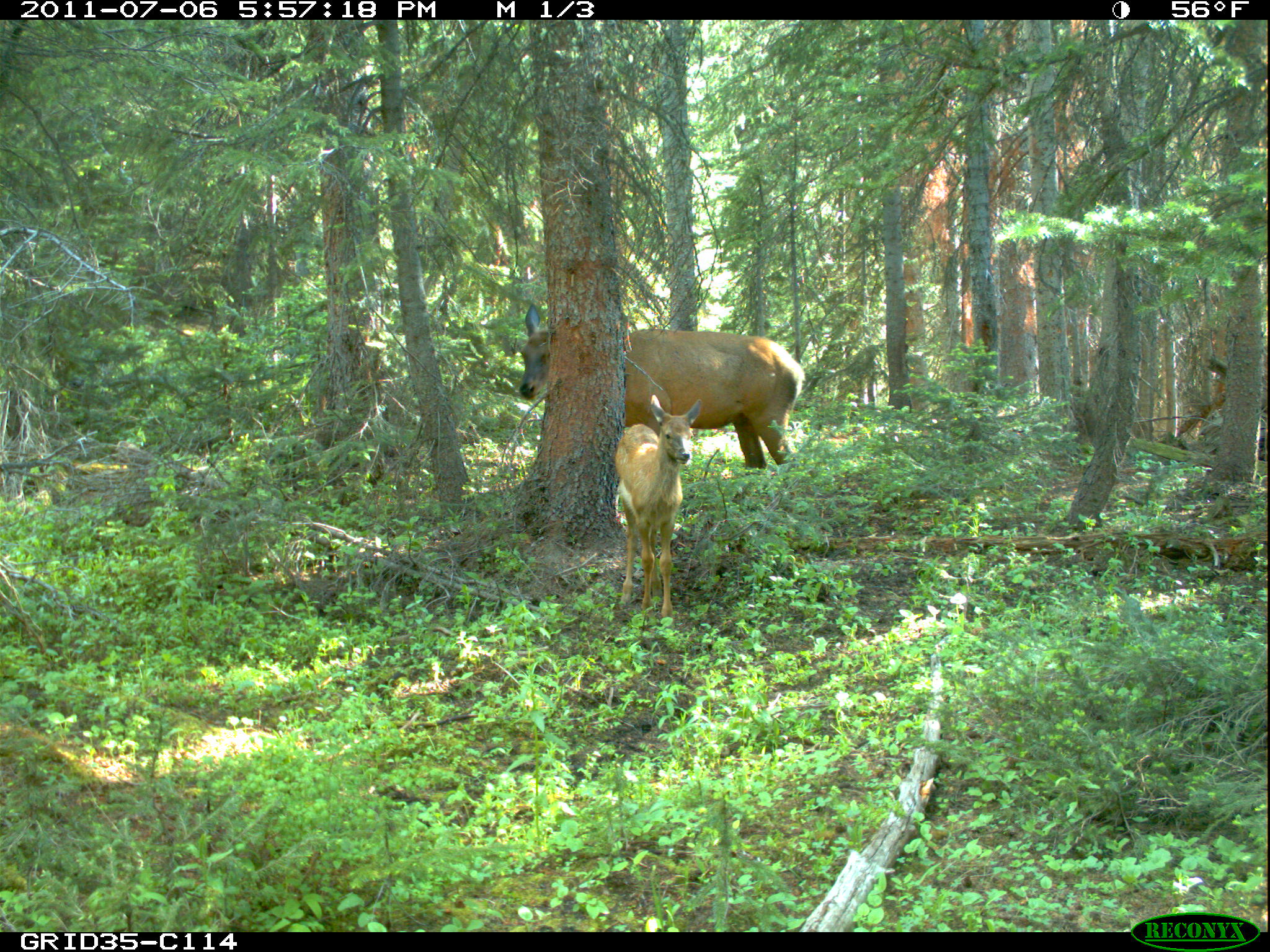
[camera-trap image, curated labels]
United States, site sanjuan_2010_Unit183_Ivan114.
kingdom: Animalia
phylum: Chordata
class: Mammalia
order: Artiodactyla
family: Cervidae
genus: Cervus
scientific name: Cervus elaphus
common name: red deer